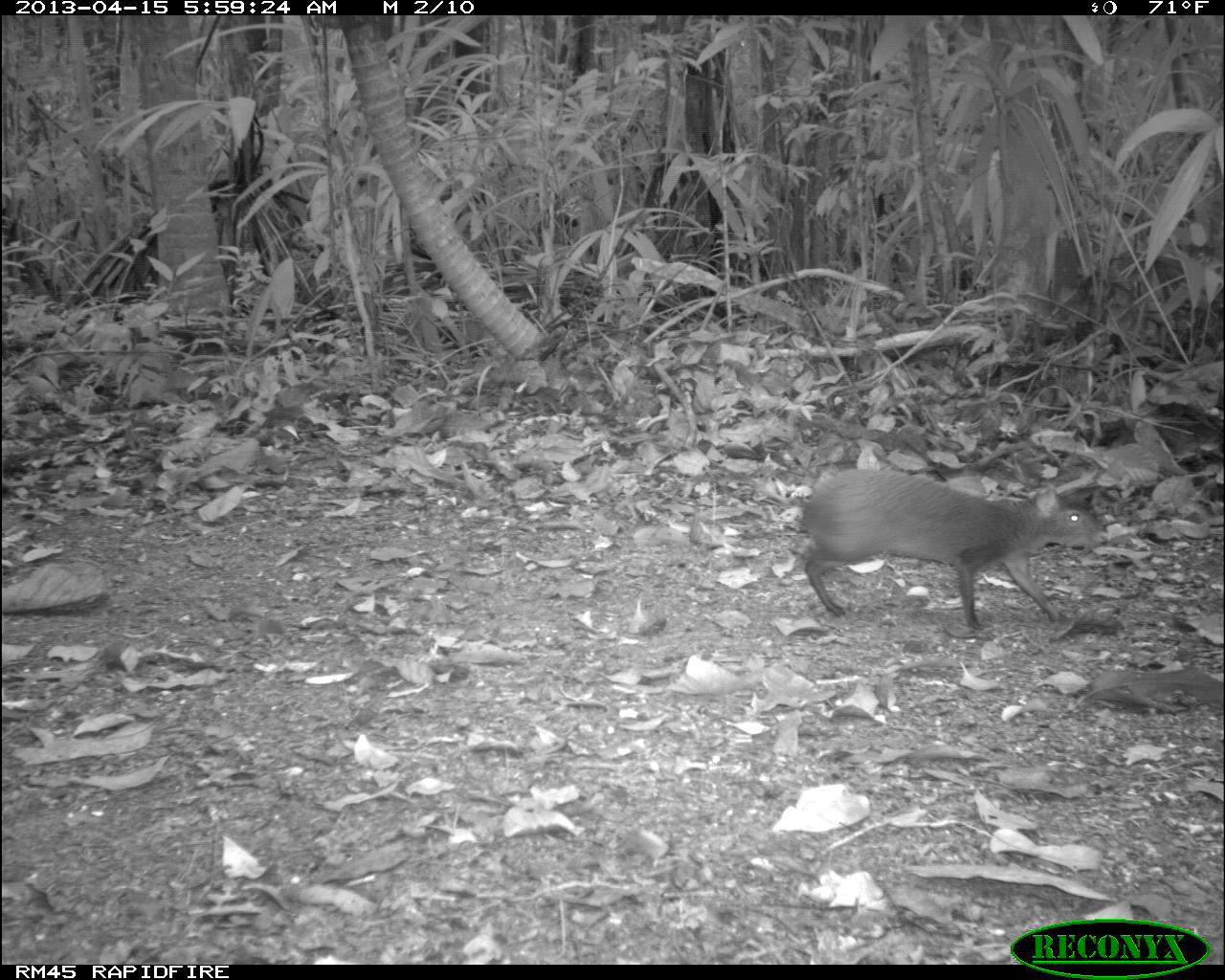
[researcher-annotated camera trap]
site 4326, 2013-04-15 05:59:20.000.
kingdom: Animalia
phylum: Chordata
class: Mammalia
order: Rodentia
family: Dasyproctidae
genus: Dasyprocta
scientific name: Dasyprocta punctata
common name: central american agouti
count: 1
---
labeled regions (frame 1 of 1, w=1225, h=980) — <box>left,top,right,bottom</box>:
dasyprocta punctata: <box>796,467,1109,630</box>